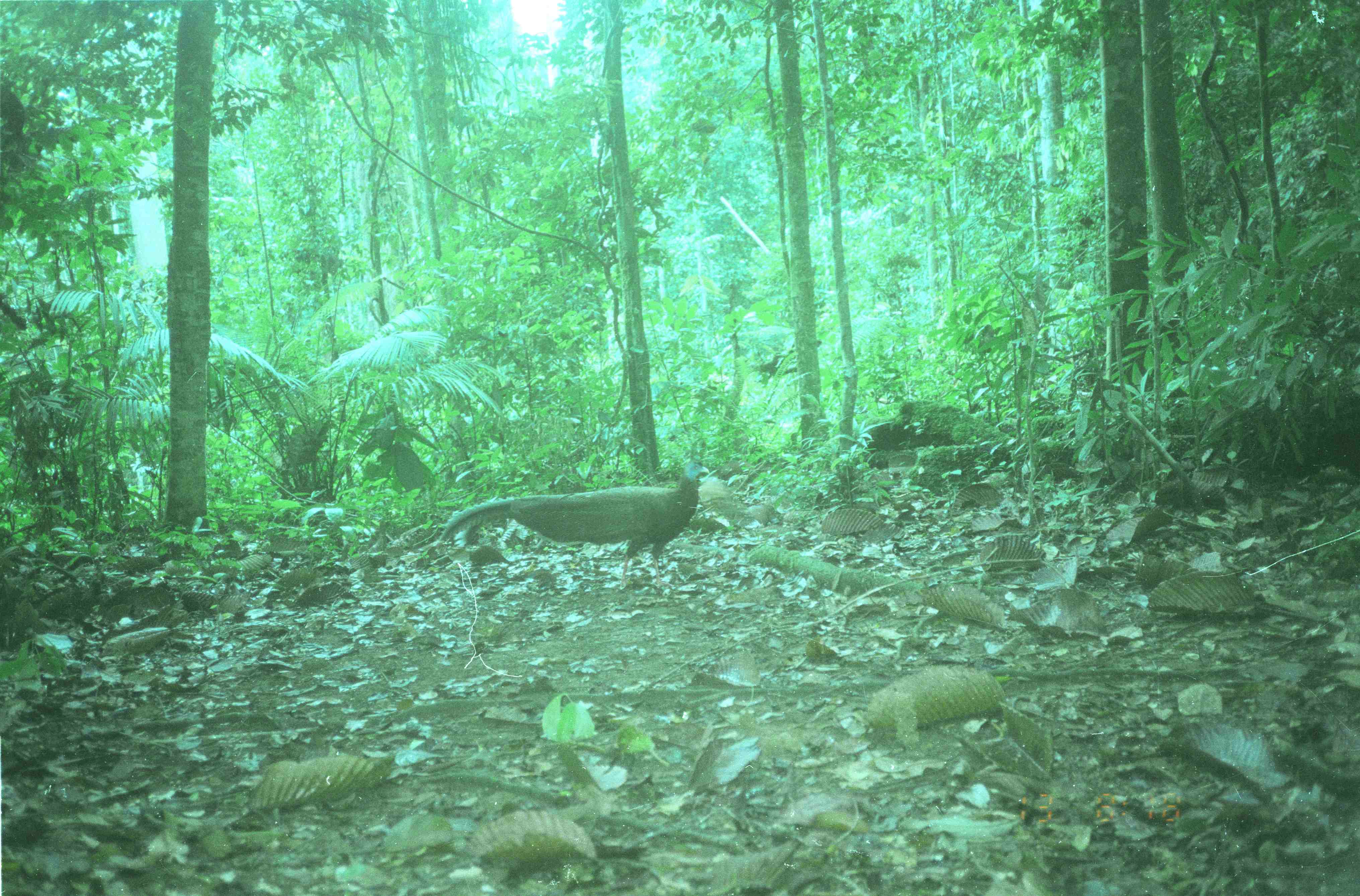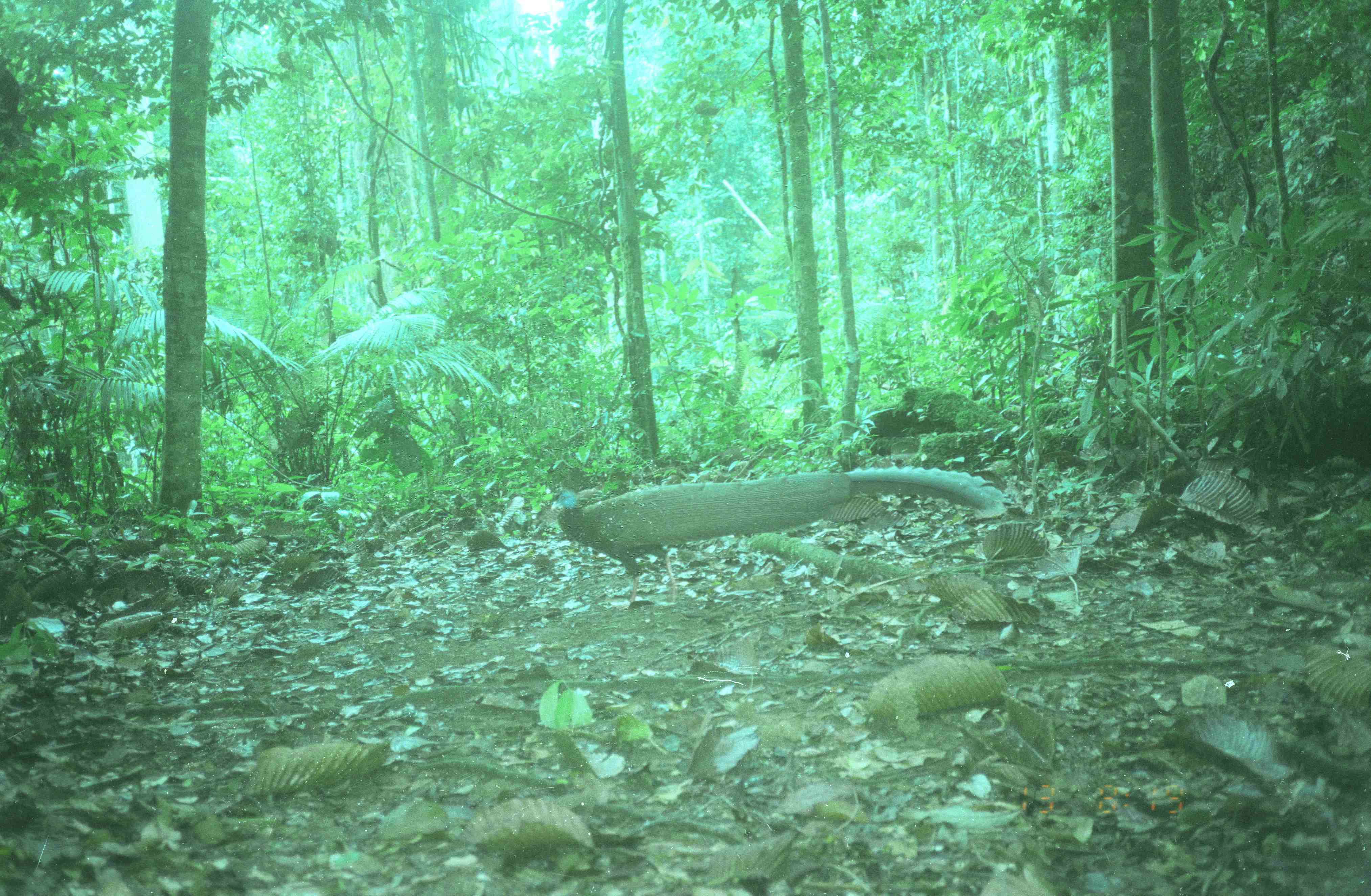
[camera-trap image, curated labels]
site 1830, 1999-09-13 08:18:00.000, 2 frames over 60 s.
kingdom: Animalia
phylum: Chordata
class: Aves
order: Galliformes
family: Phasianidae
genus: Argusianus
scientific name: Argusianus argus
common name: great argus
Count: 1.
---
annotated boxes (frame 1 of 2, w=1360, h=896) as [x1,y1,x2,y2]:
argusianus argus: [438,458,709,589]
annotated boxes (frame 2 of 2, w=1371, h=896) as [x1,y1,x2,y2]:
argusianus argus: [549,464,1004,604]